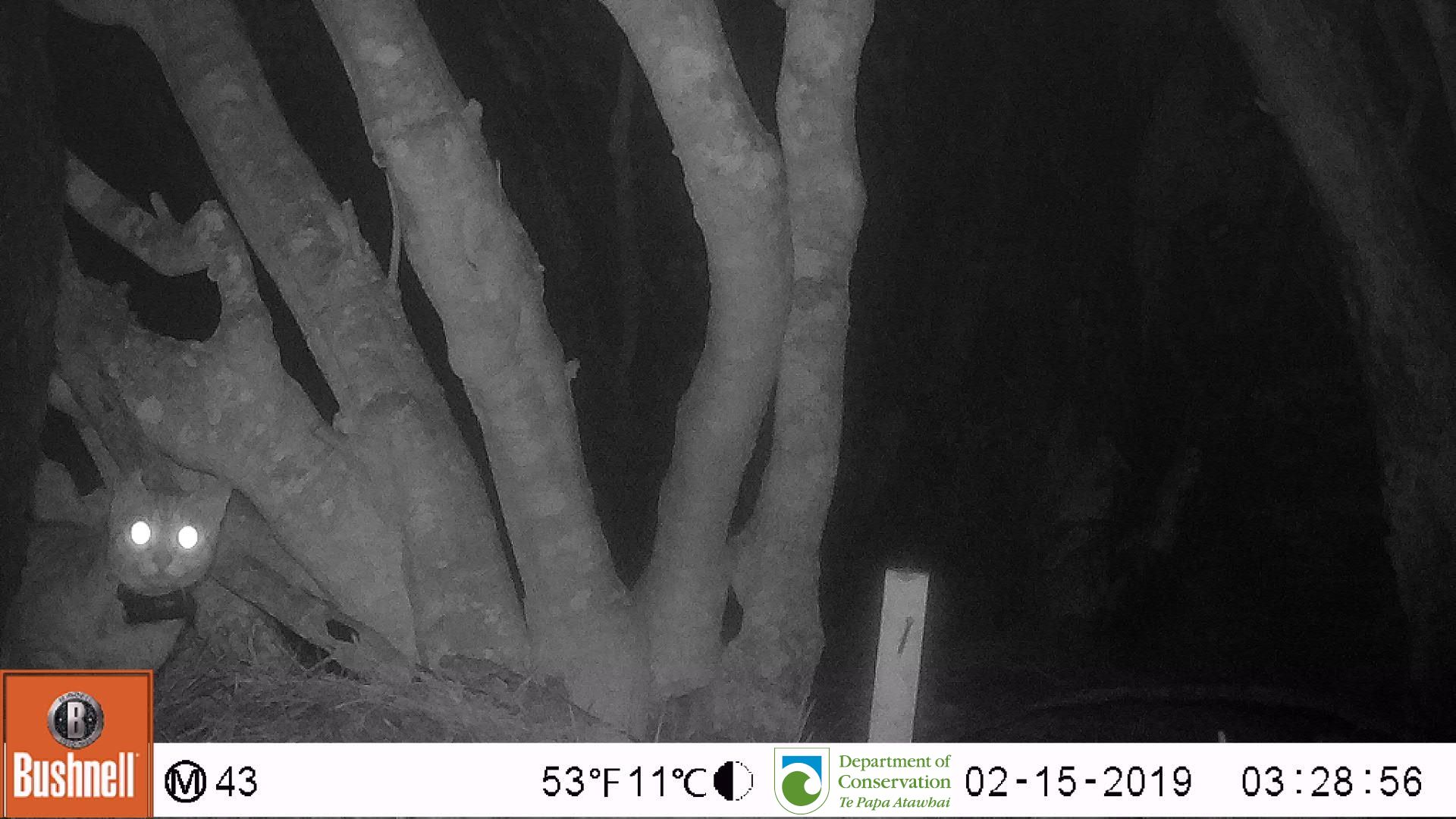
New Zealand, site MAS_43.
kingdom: Animalia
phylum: Chordata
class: Mammalia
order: Carnivora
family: Felidae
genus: Felis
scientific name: Felis catus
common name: domestic cat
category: cat